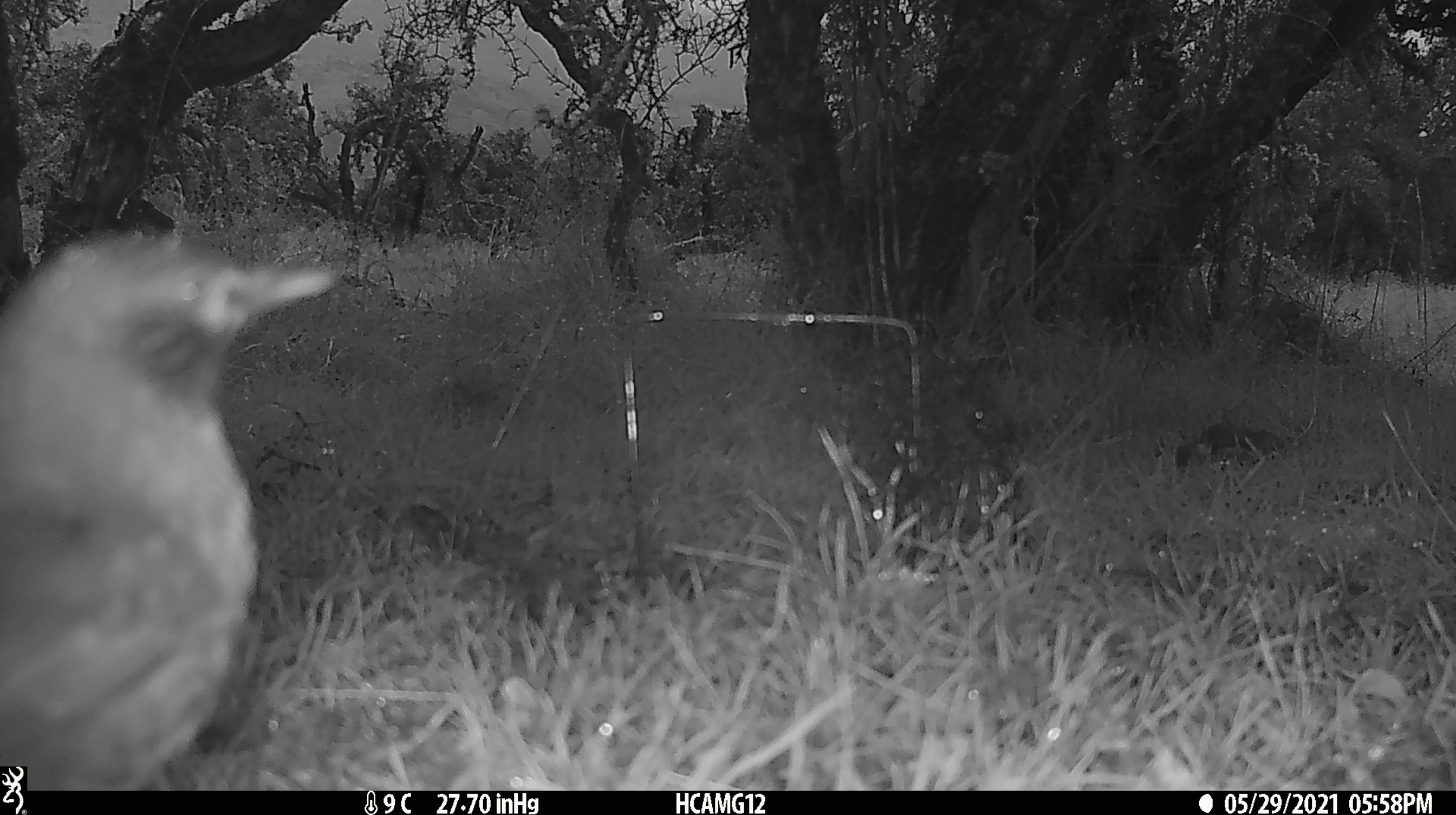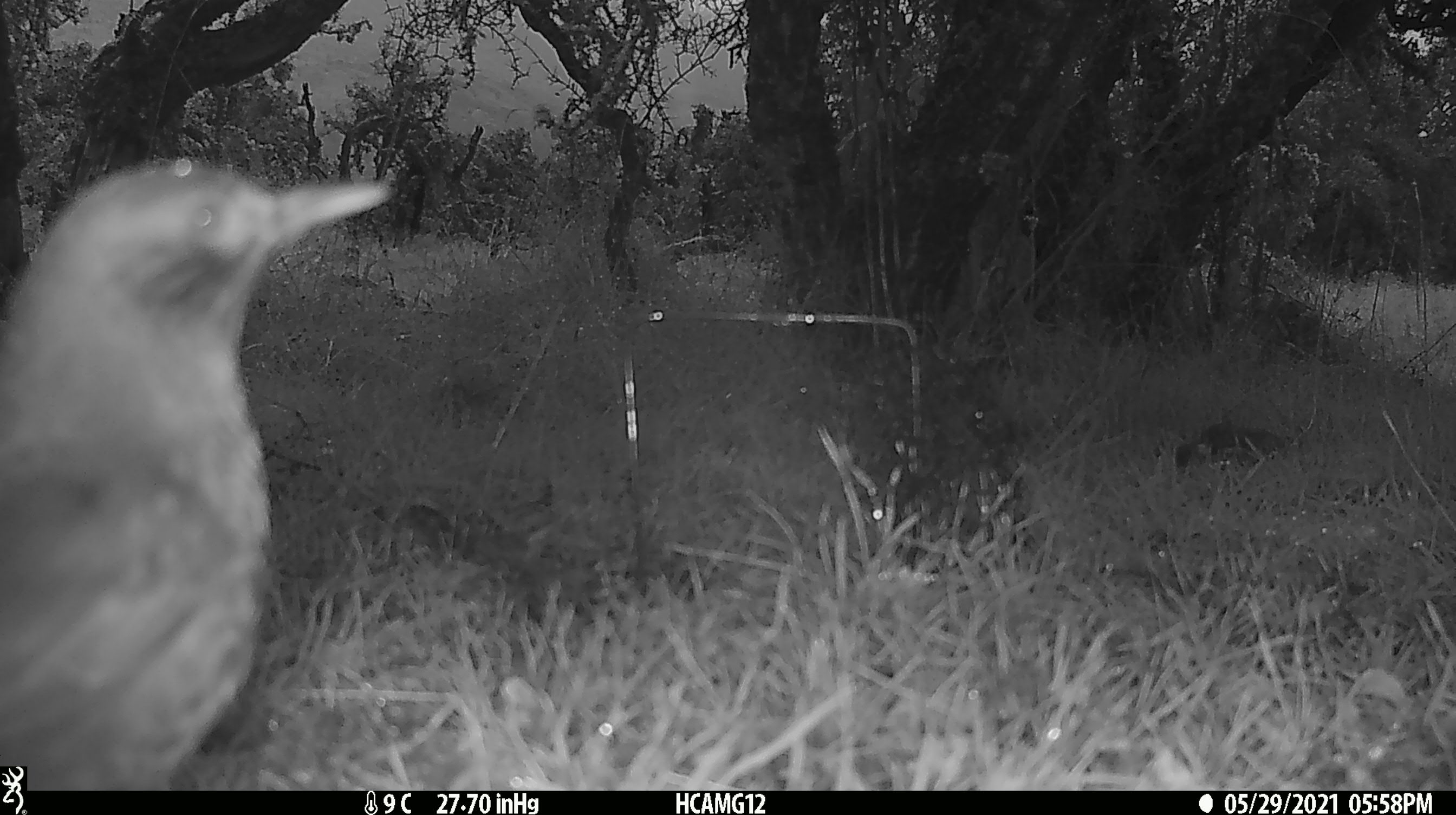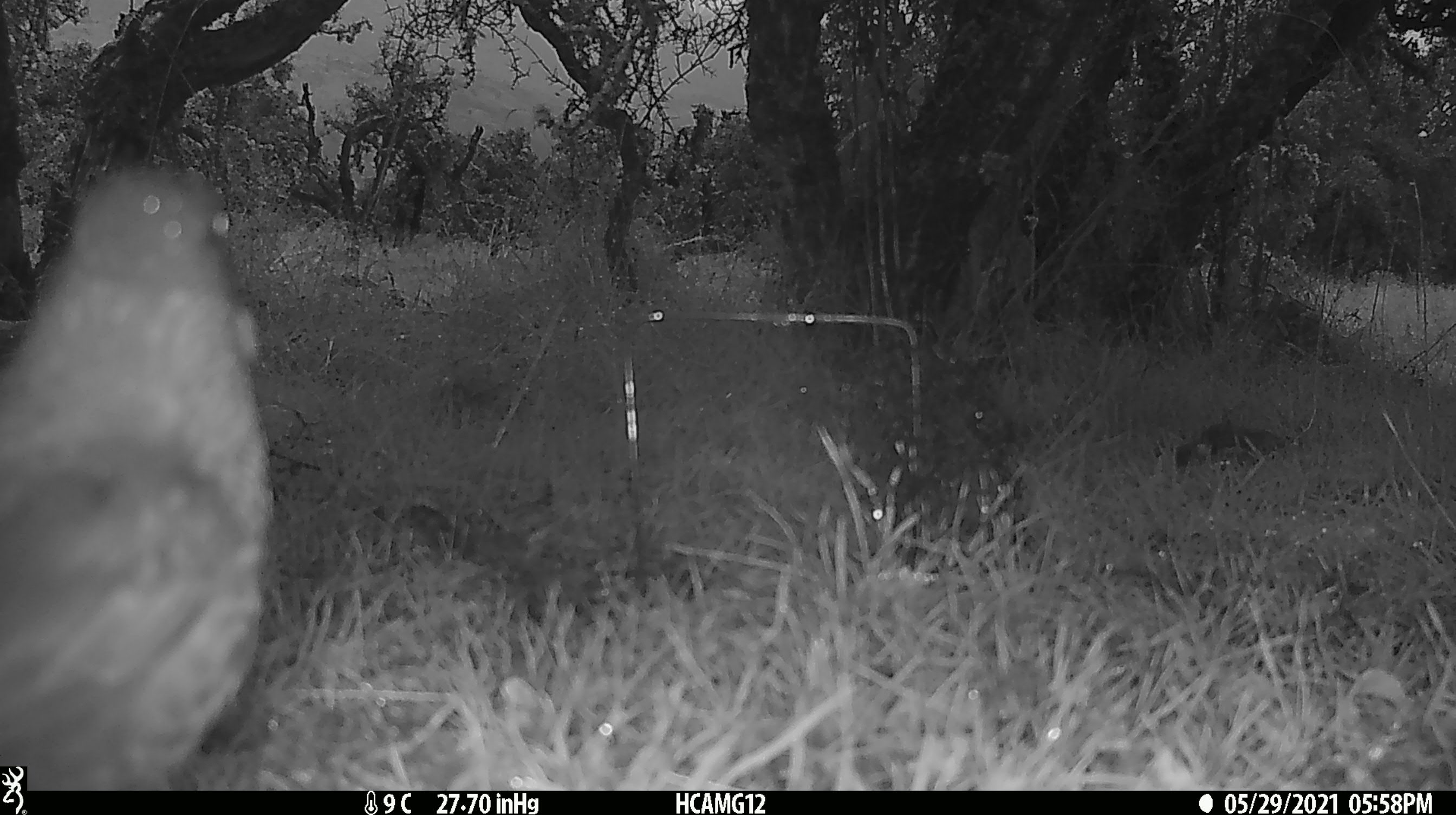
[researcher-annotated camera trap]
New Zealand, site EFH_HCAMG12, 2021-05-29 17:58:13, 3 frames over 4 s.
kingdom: Animalia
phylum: Chordata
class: Aves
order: Passeriformes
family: Turdidae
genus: Turdus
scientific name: Turdus merula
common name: eurasian blackbird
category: blackbird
Blackbird (eurasian blackbird) (Turdus merula).